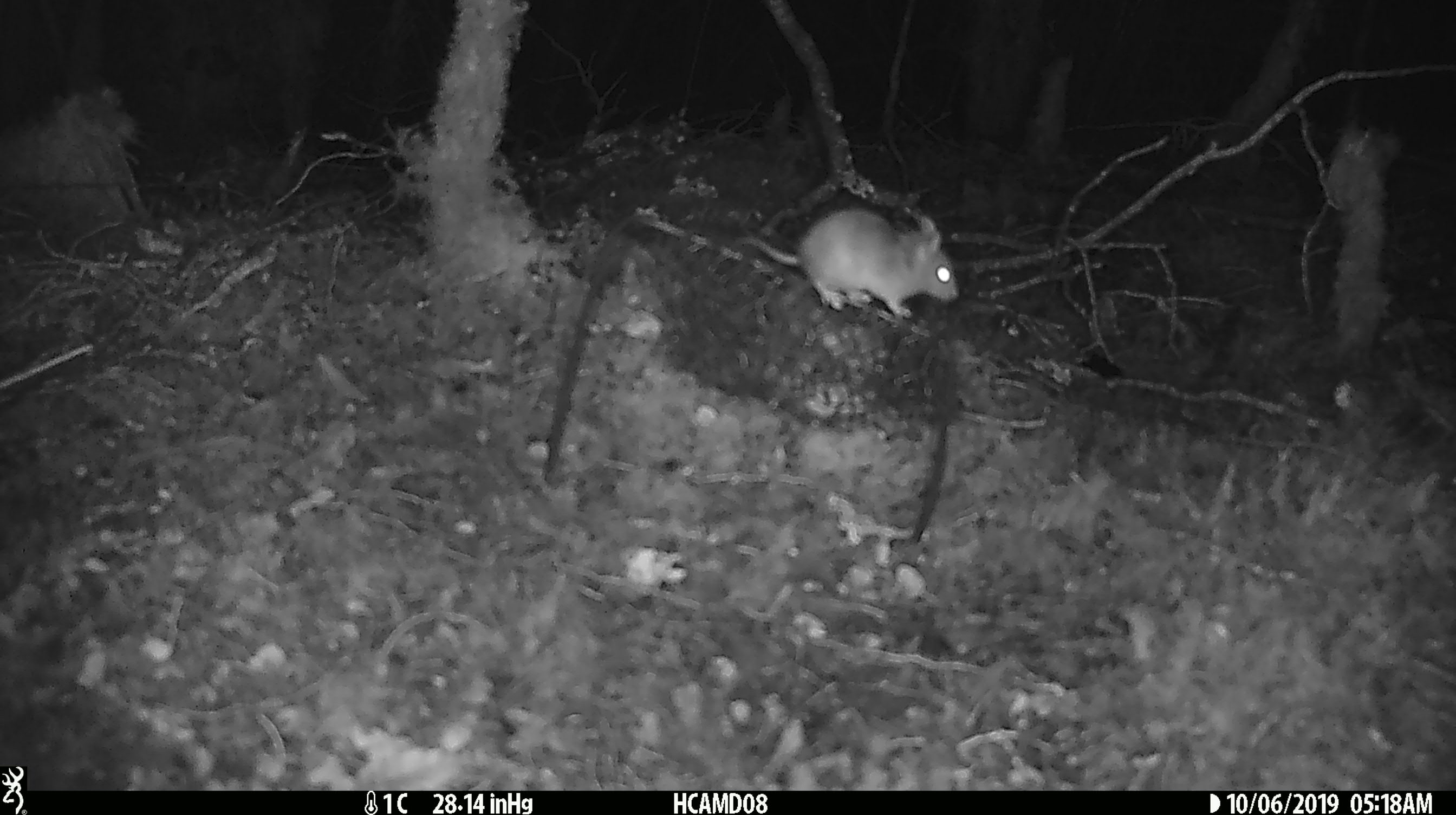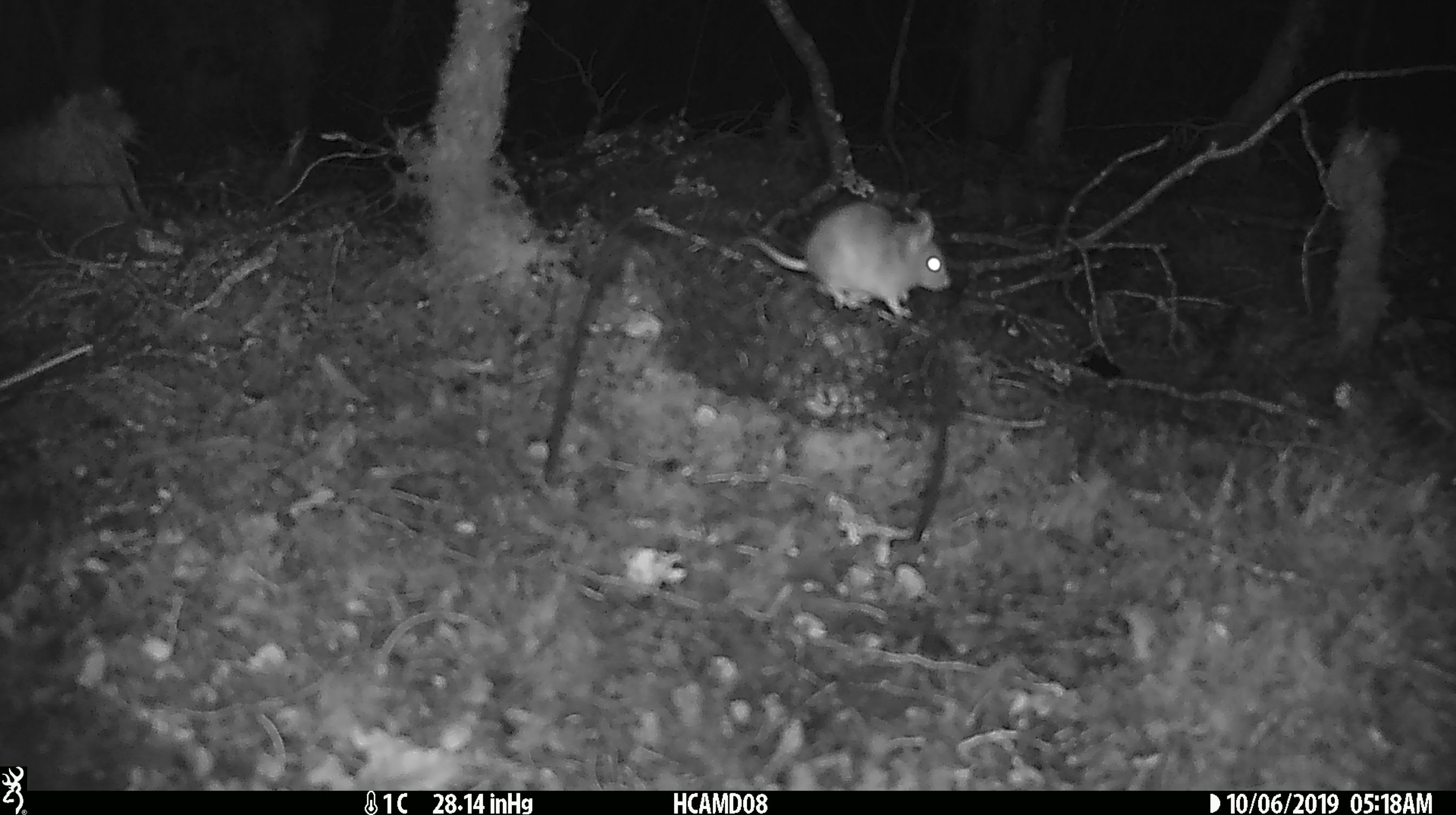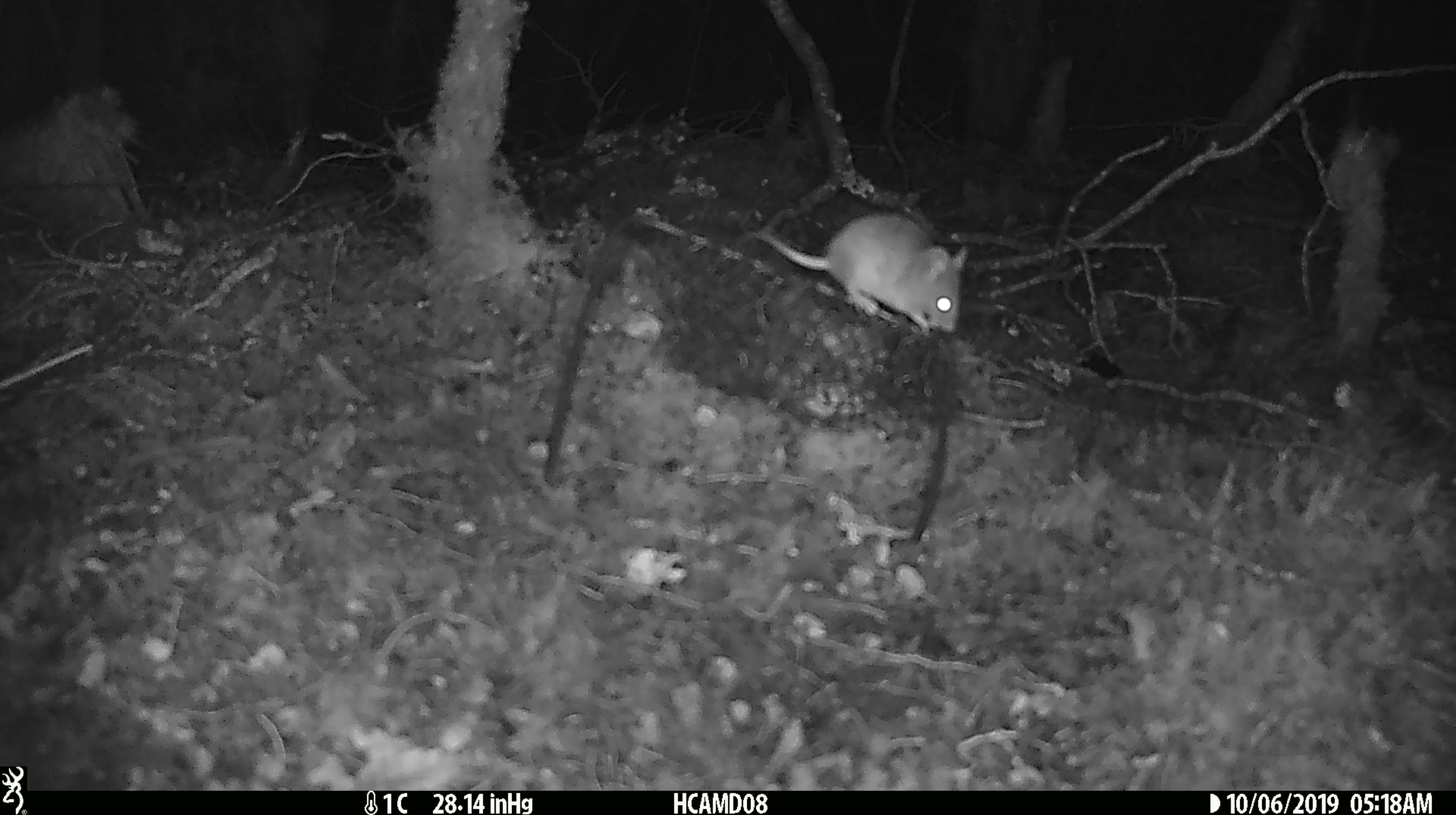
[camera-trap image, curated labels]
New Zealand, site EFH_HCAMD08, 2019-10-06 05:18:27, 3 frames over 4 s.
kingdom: Animalia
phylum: Chordata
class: Mammalia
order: Rodentia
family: Muridae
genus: Mus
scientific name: Mus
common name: mouse